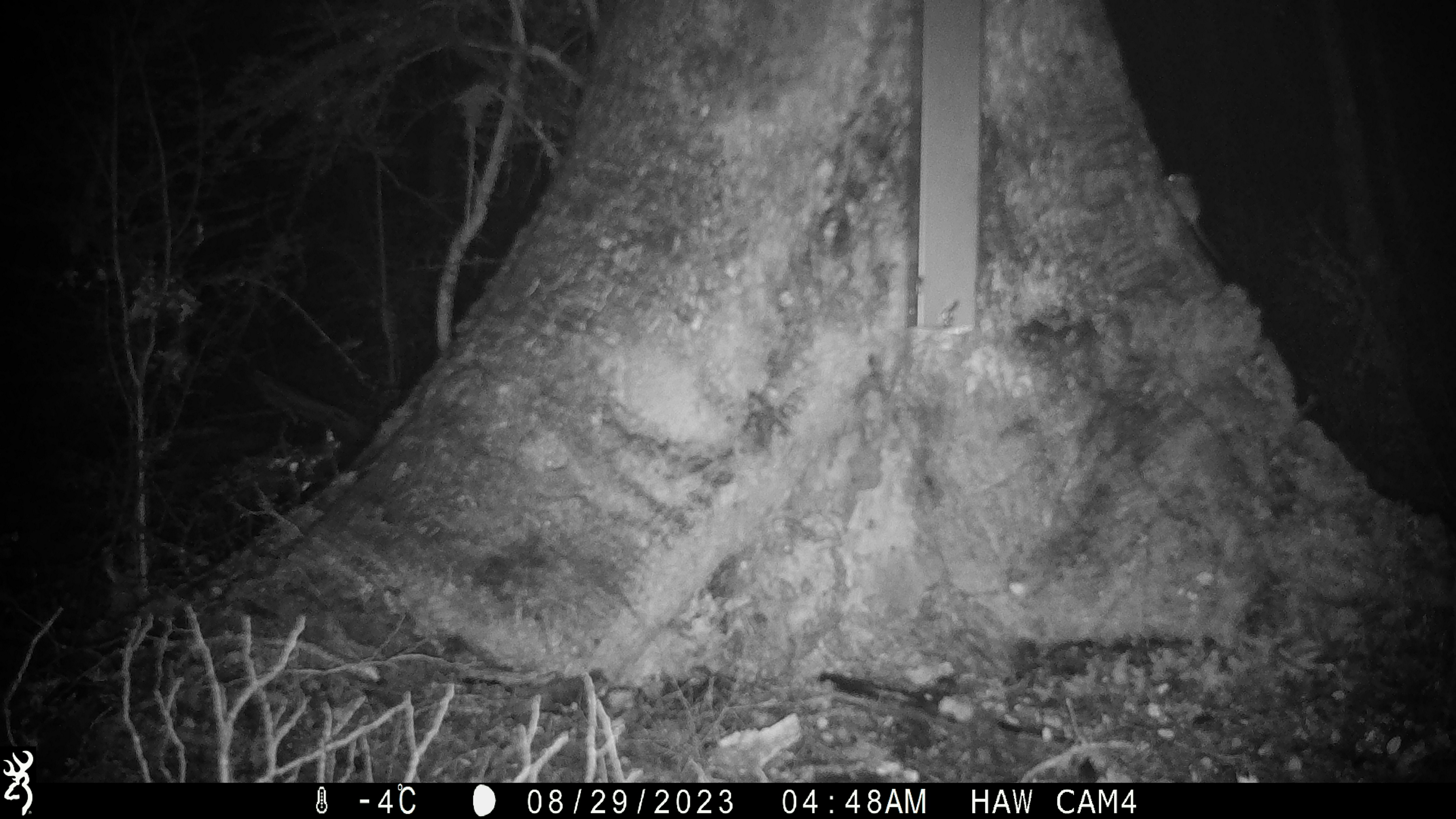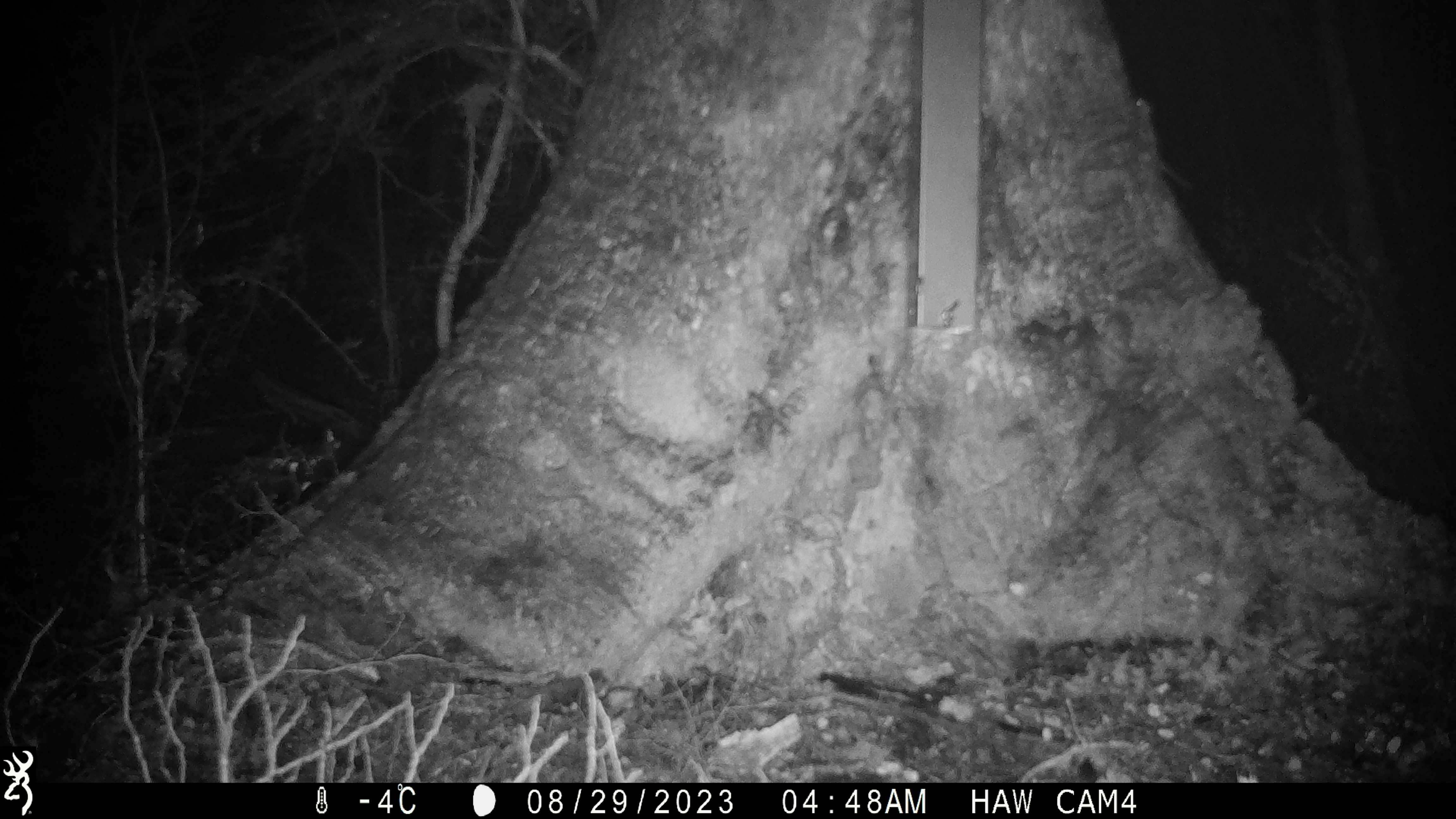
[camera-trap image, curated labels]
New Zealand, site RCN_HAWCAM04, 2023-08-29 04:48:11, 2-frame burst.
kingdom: Animalia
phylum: Chordata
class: Mammalia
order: Rodentia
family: Muridae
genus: Mus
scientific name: Mus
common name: mouse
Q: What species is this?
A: Mouse (Mus).